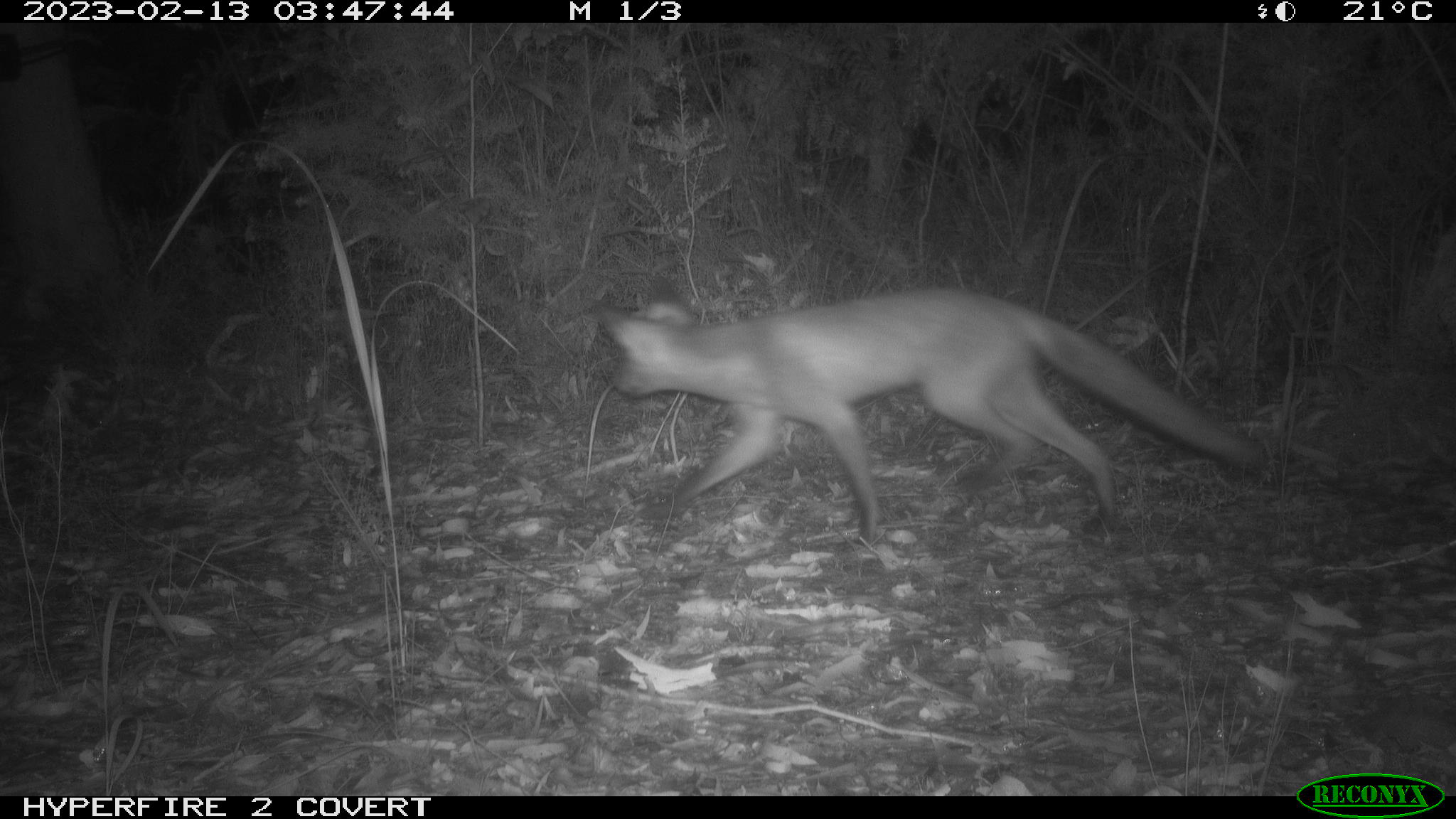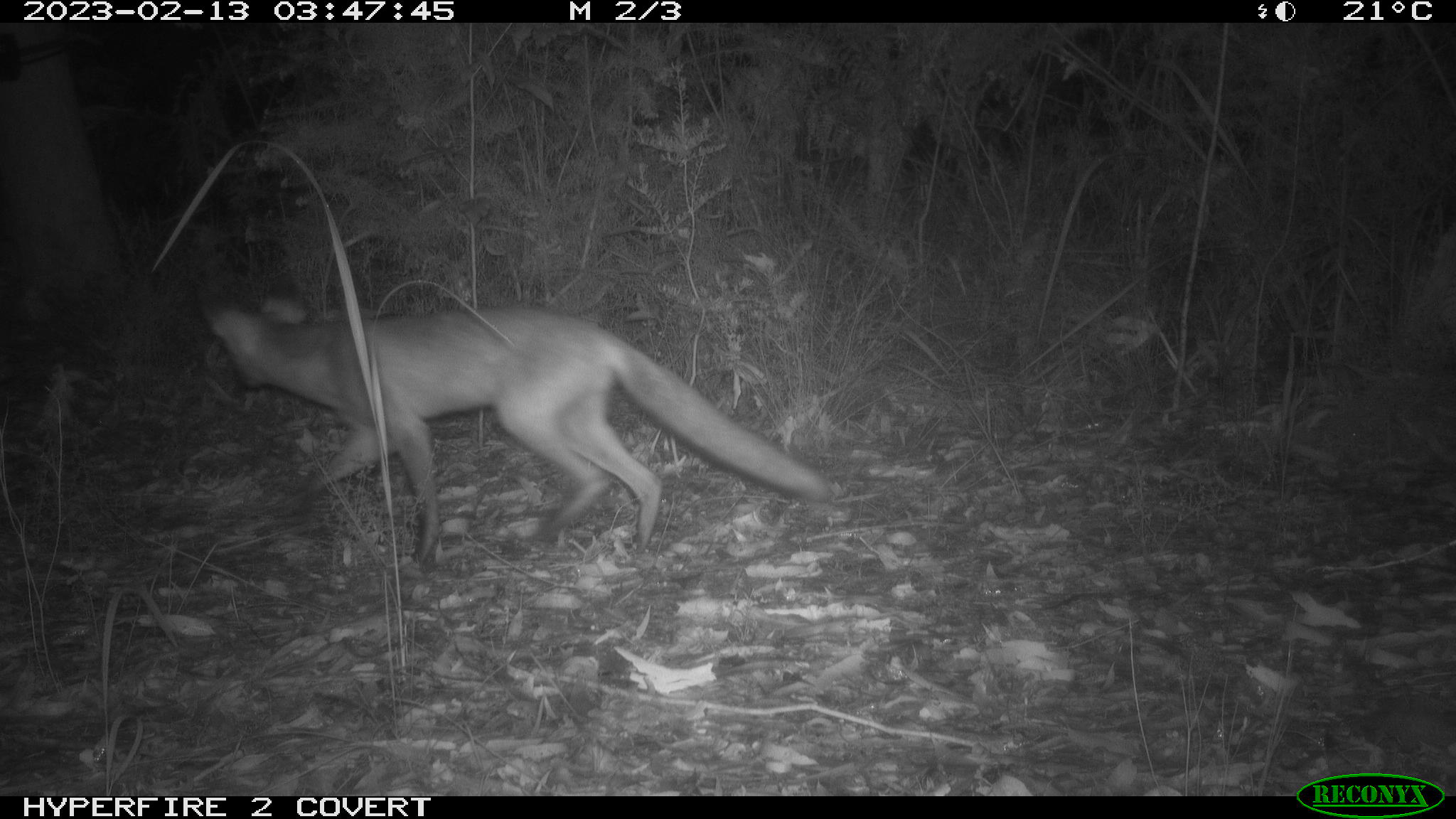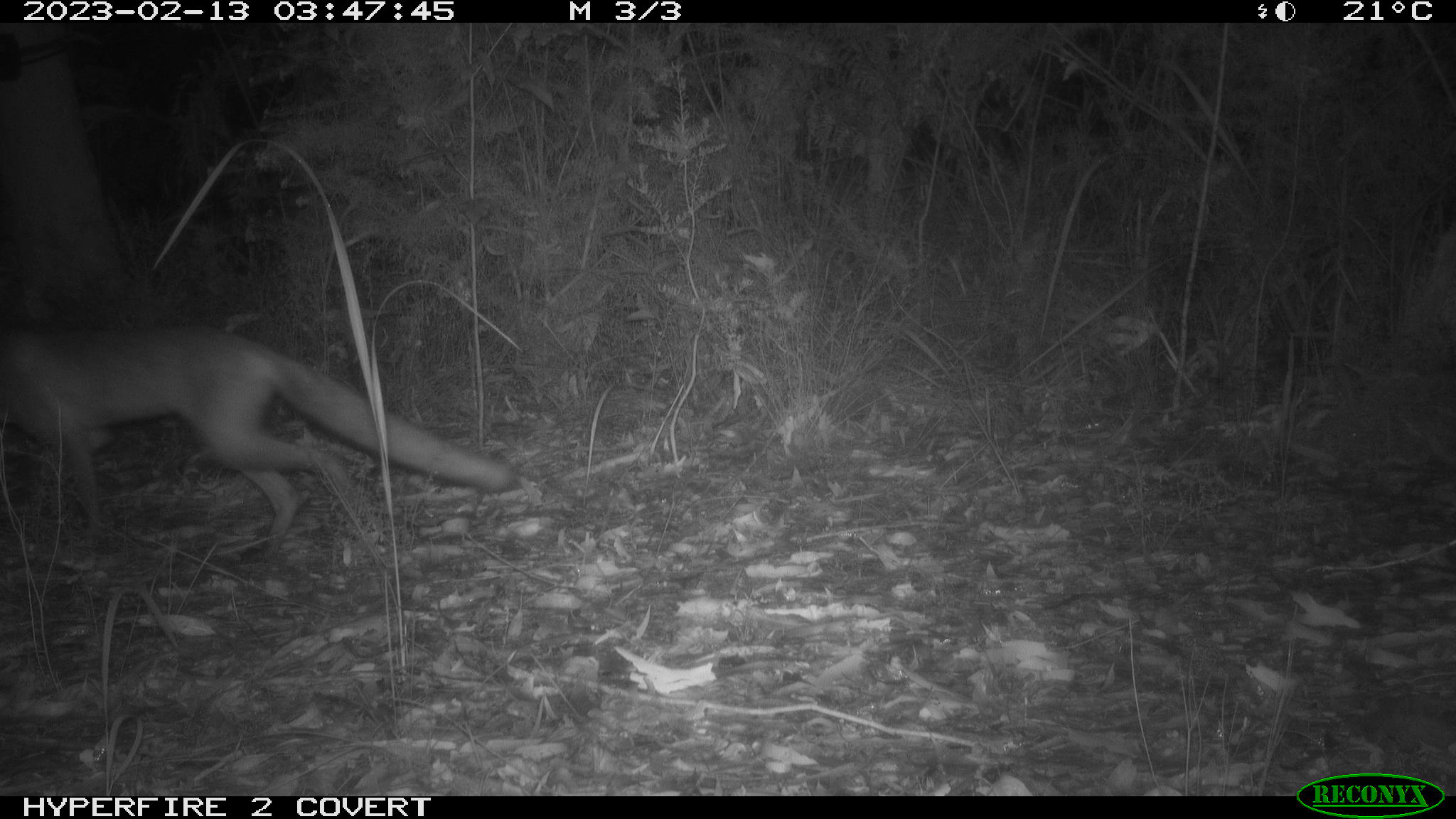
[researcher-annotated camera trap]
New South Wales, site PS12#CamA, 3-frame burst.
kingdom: Animalia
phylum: Chordata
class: Mammalia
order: Carnivora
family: Canidae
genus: Vulpes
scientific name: Vulpes vulpes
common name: red fox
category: fox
Fox (red fox) (Vulpes vulpes).